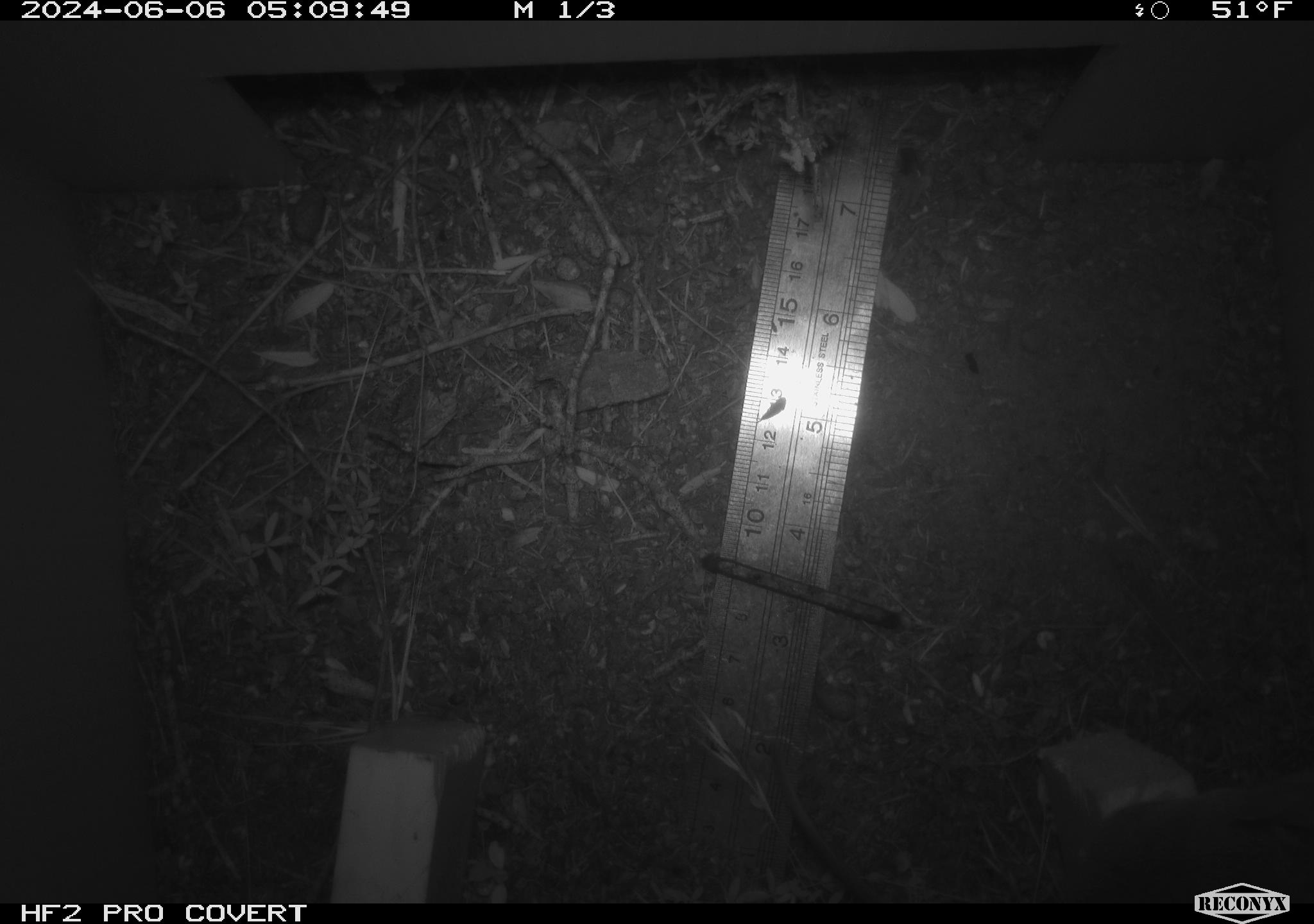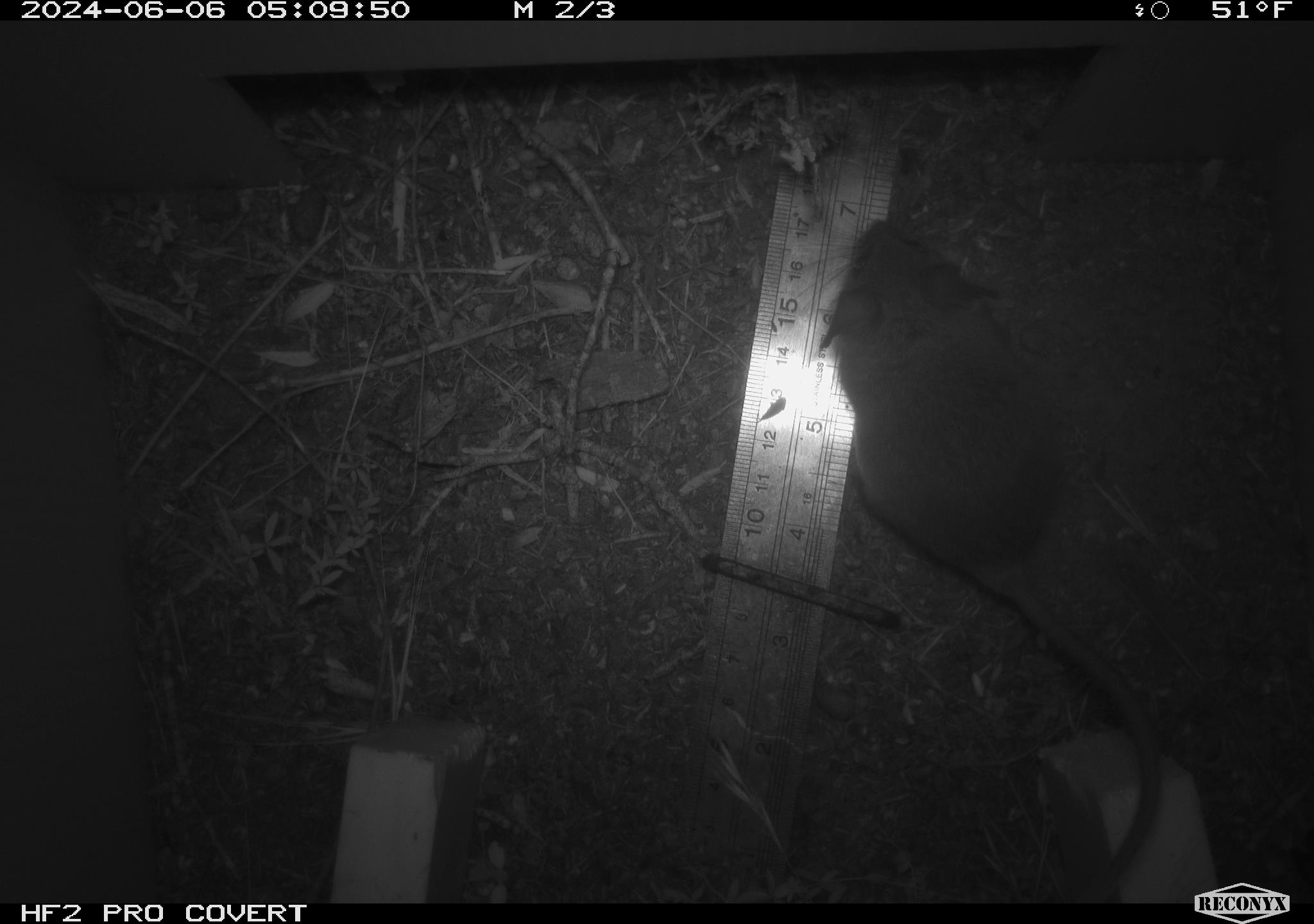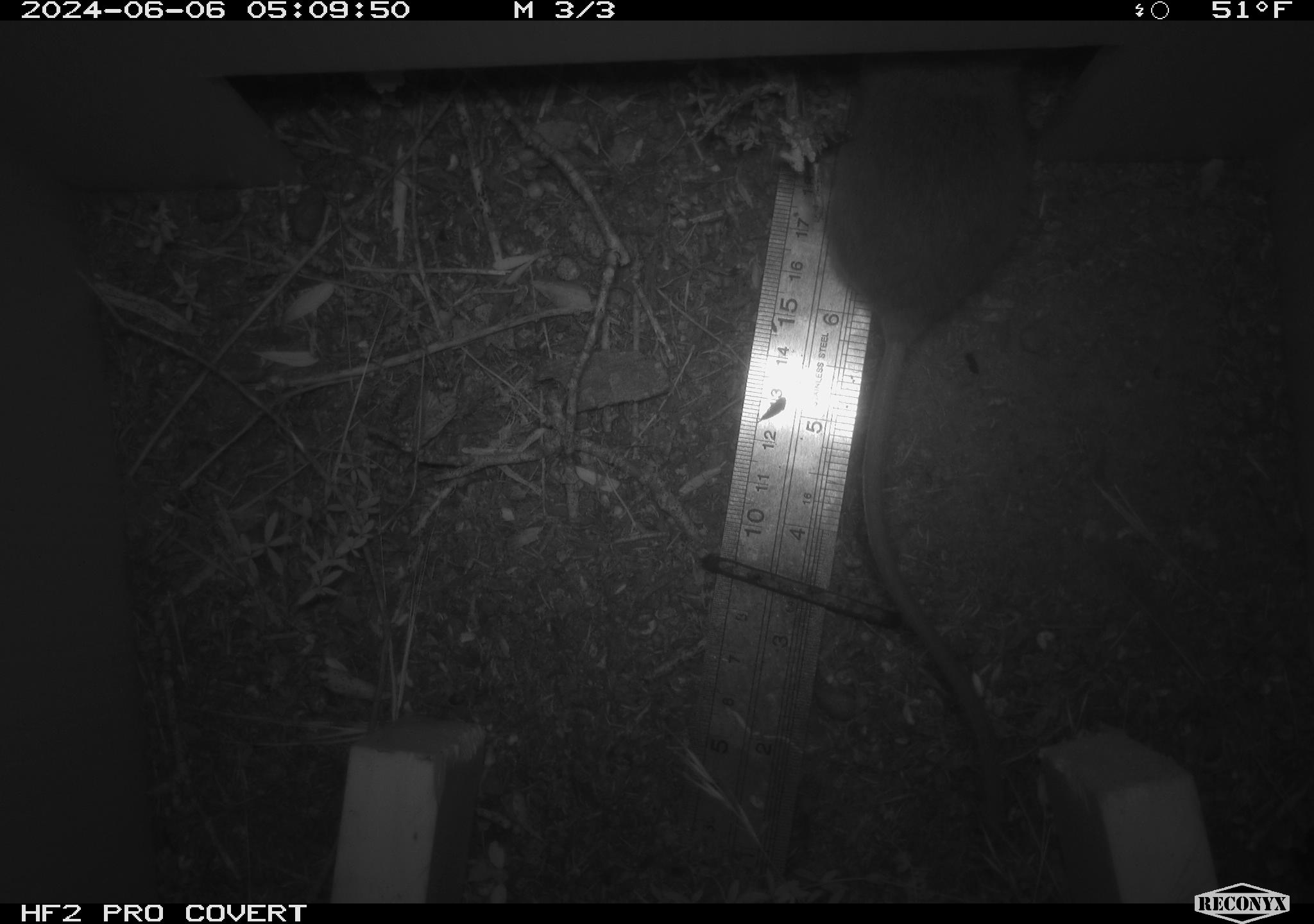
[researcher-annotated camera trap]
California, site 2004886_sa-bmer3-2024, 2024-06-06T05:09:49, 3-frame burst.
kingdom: Animalia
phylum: Chordata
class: Mammalia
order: Rodentia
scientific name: Rodentia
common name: mouse species